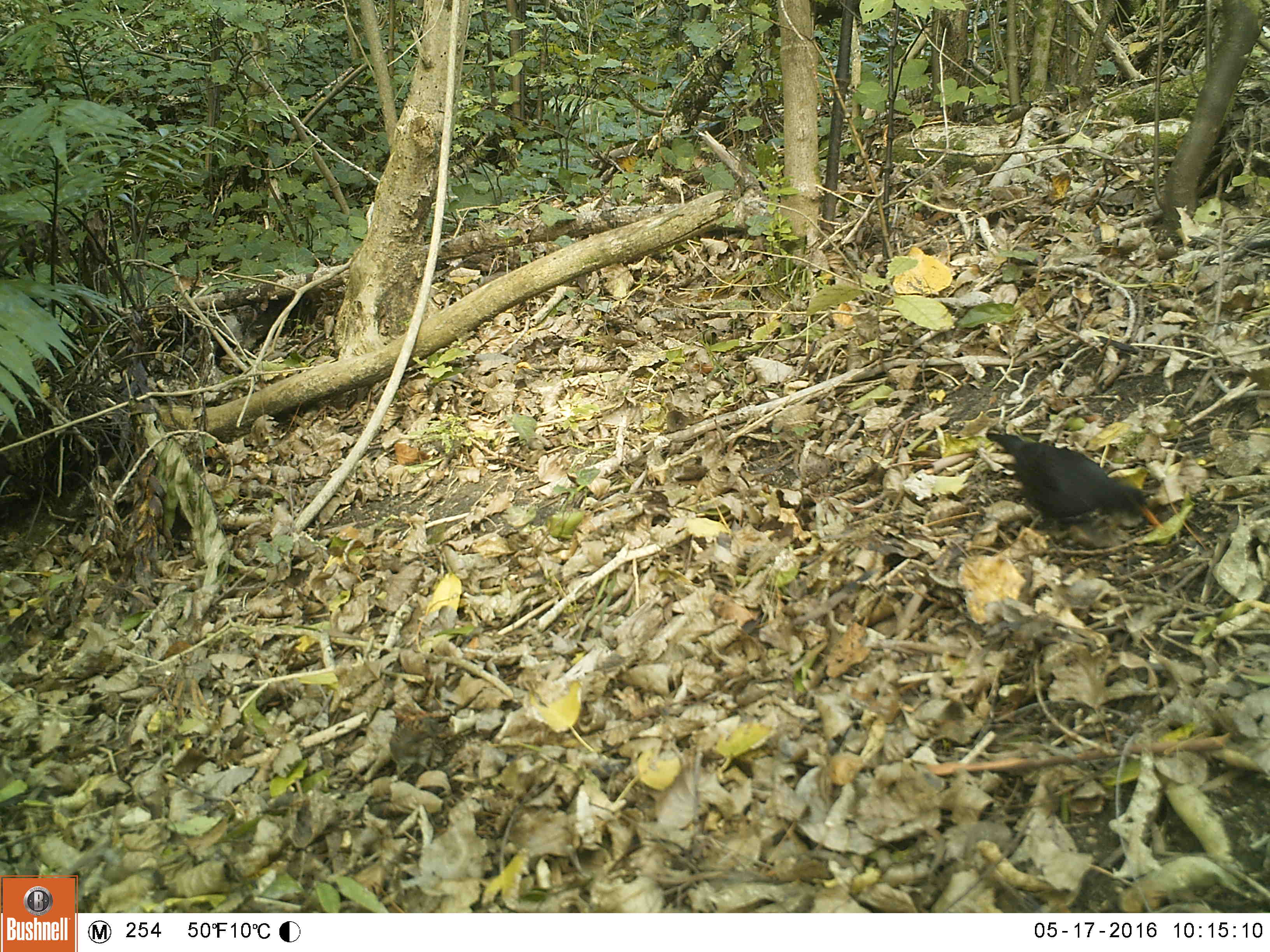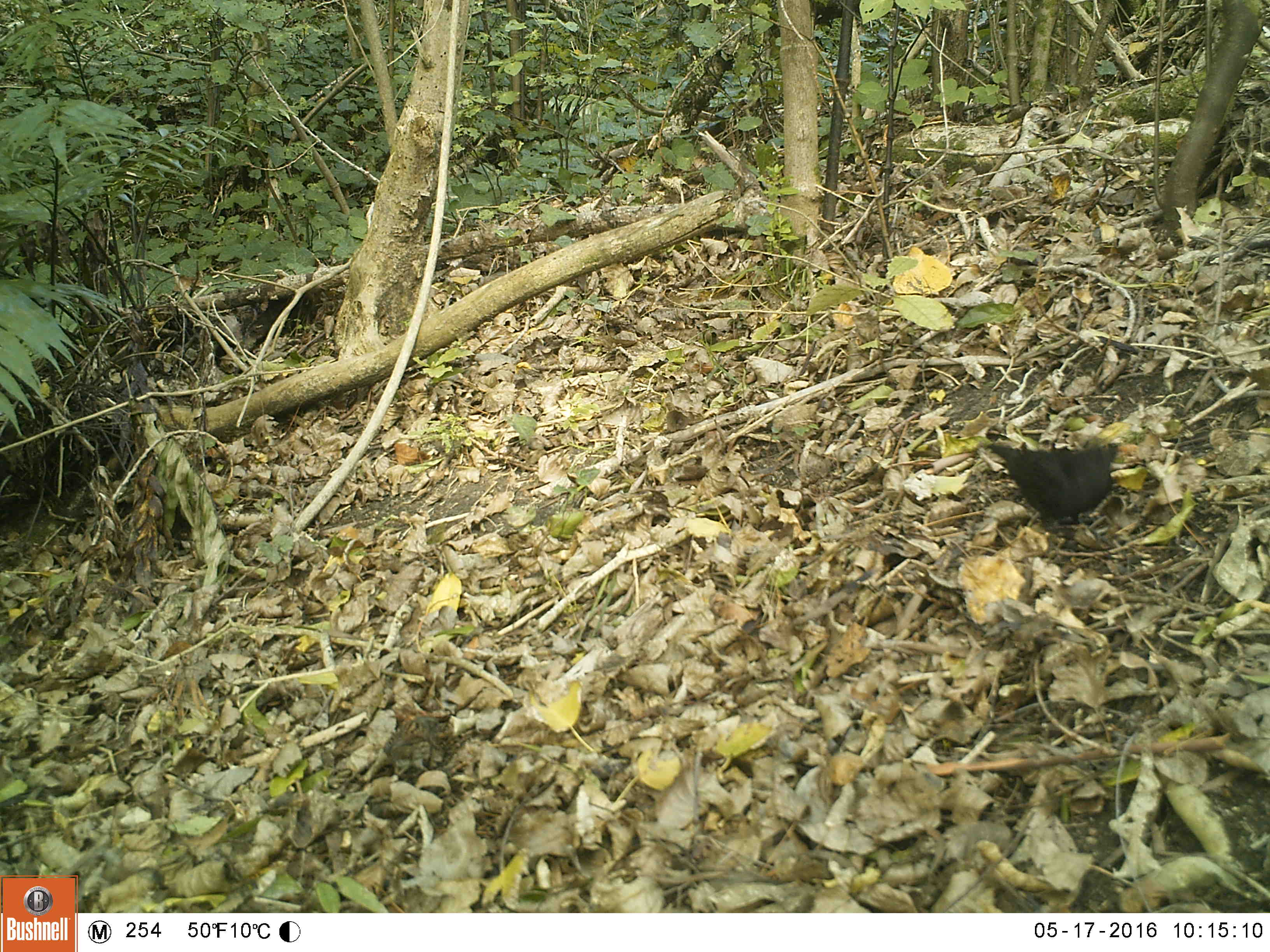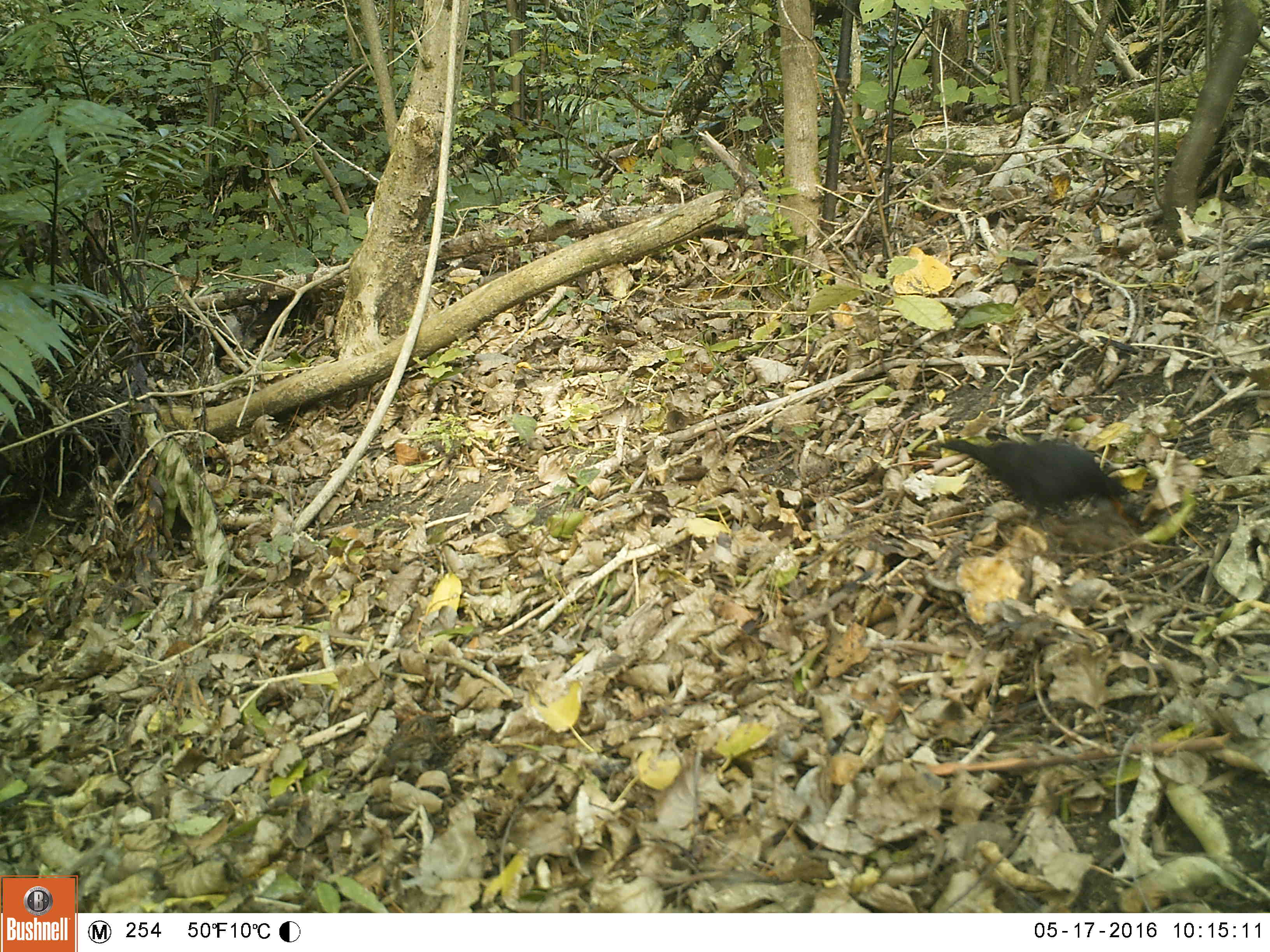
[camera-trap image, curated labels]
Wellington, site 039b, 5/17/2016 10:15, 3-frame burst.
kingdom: Animalia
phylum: Chordata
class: Aves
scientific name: Aves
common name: bird